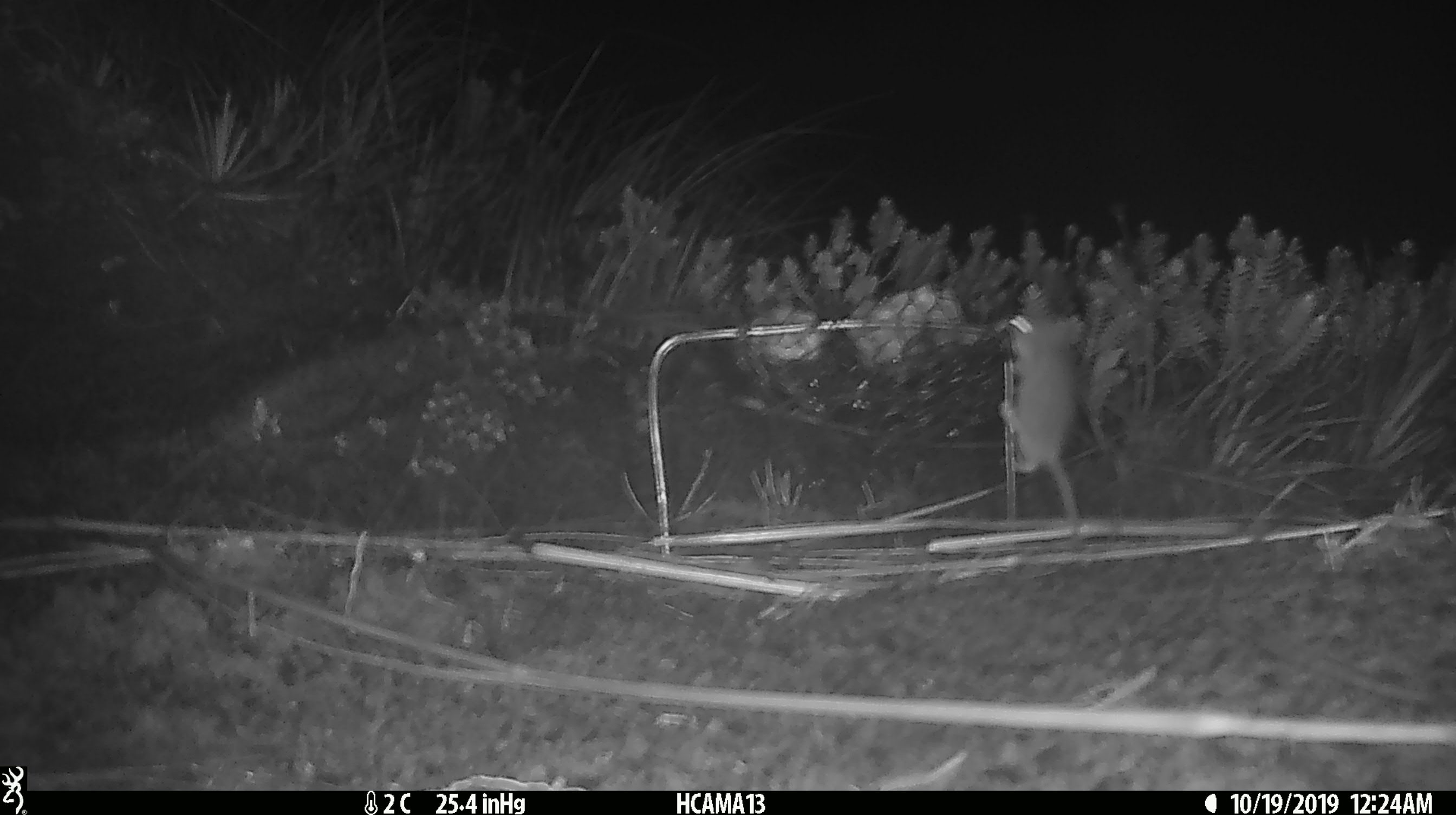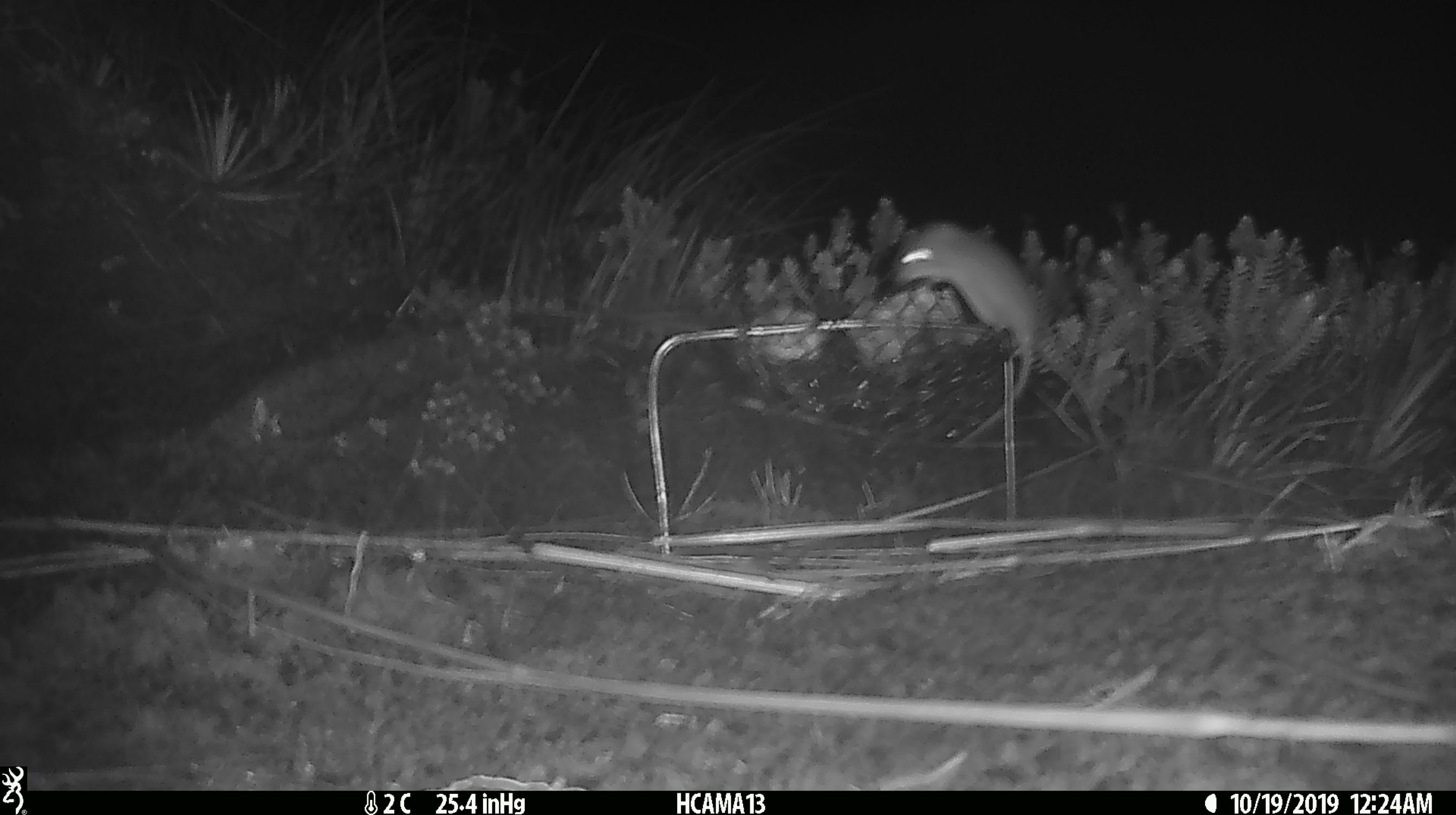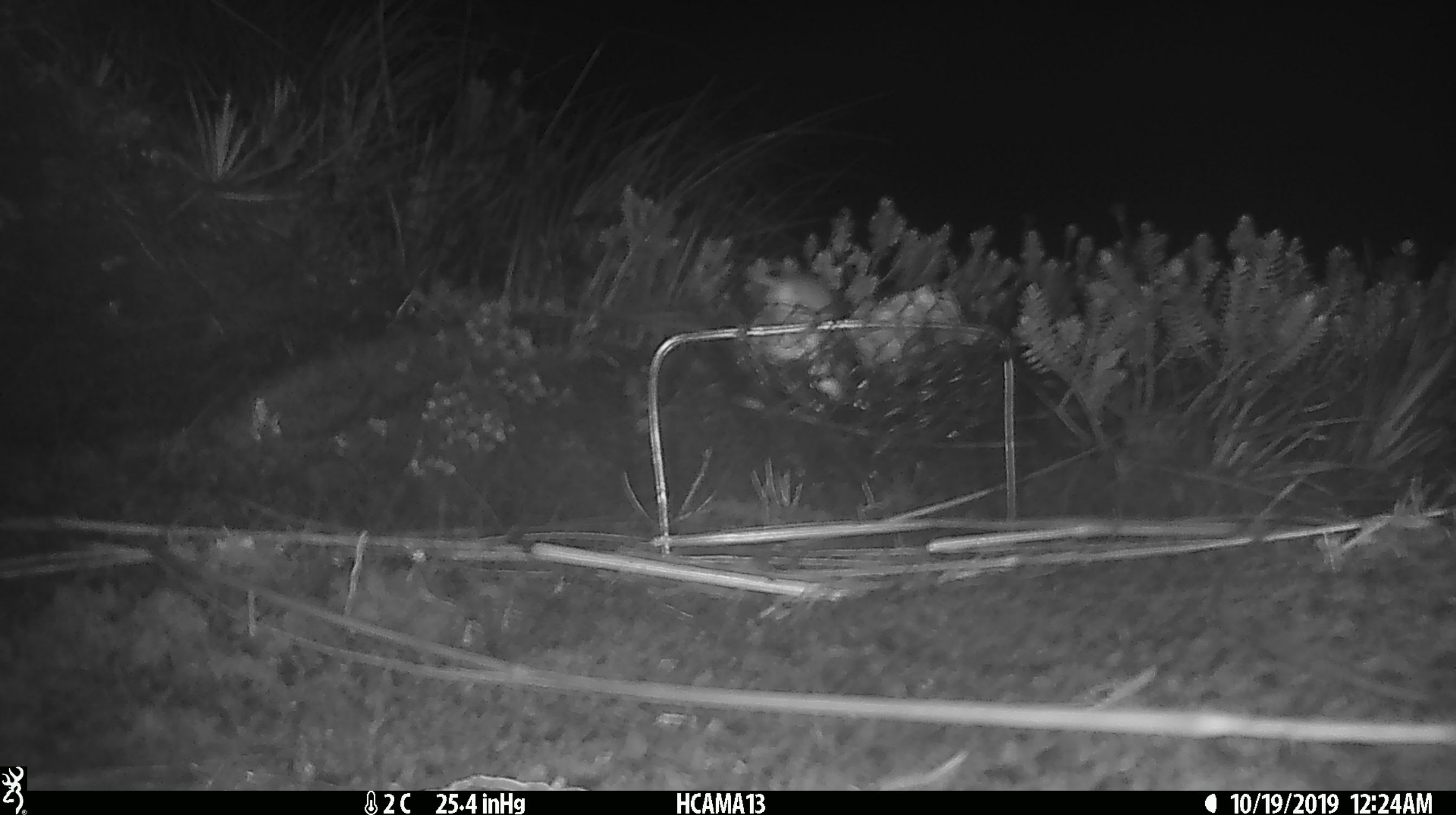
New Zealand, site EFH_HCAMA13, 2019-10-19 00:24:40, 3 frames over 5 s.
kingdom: Animalia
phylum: Chordata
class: Mammalia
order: Rodentia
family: Muridae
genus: Mus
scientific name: Mus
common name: mouse